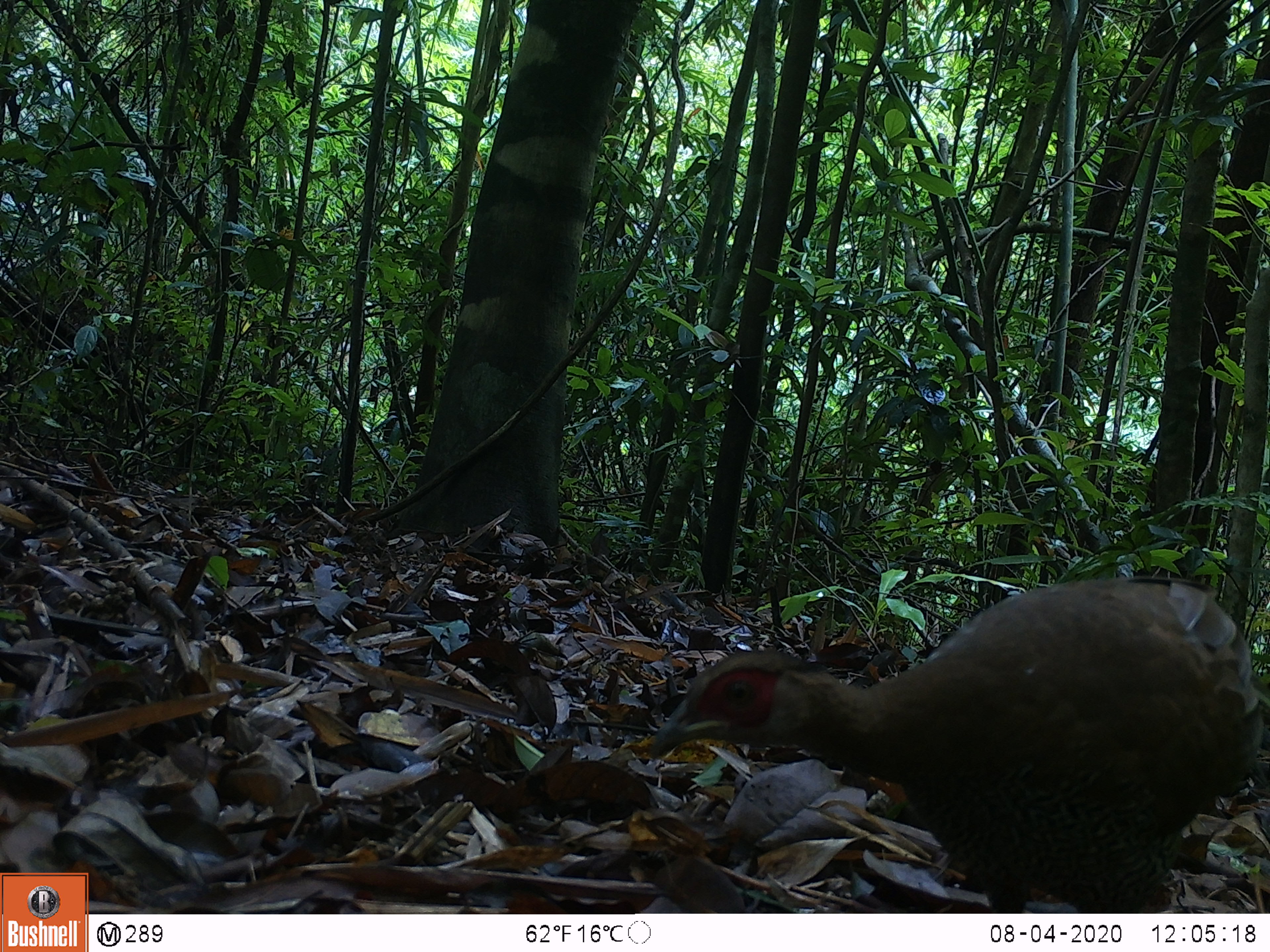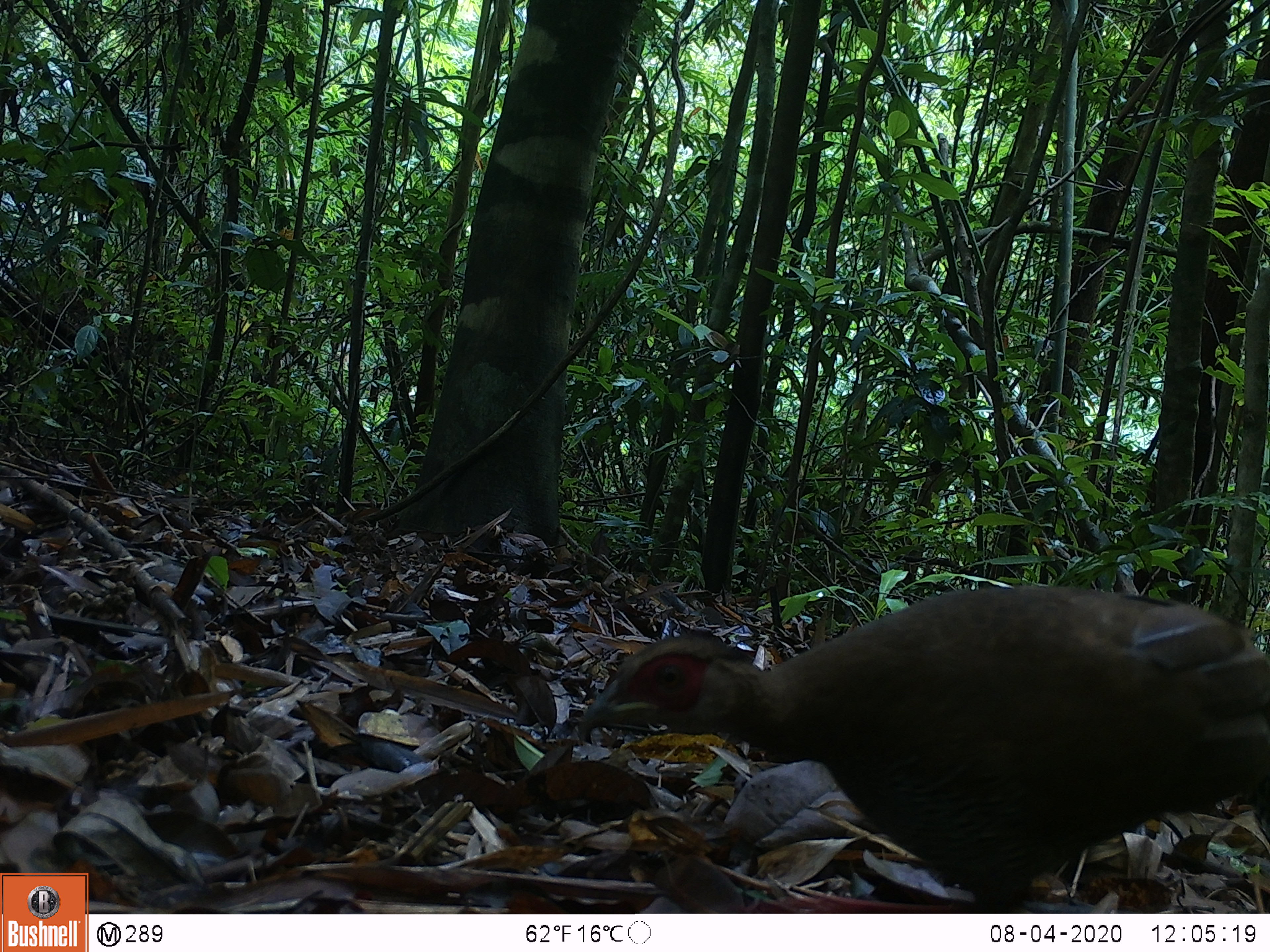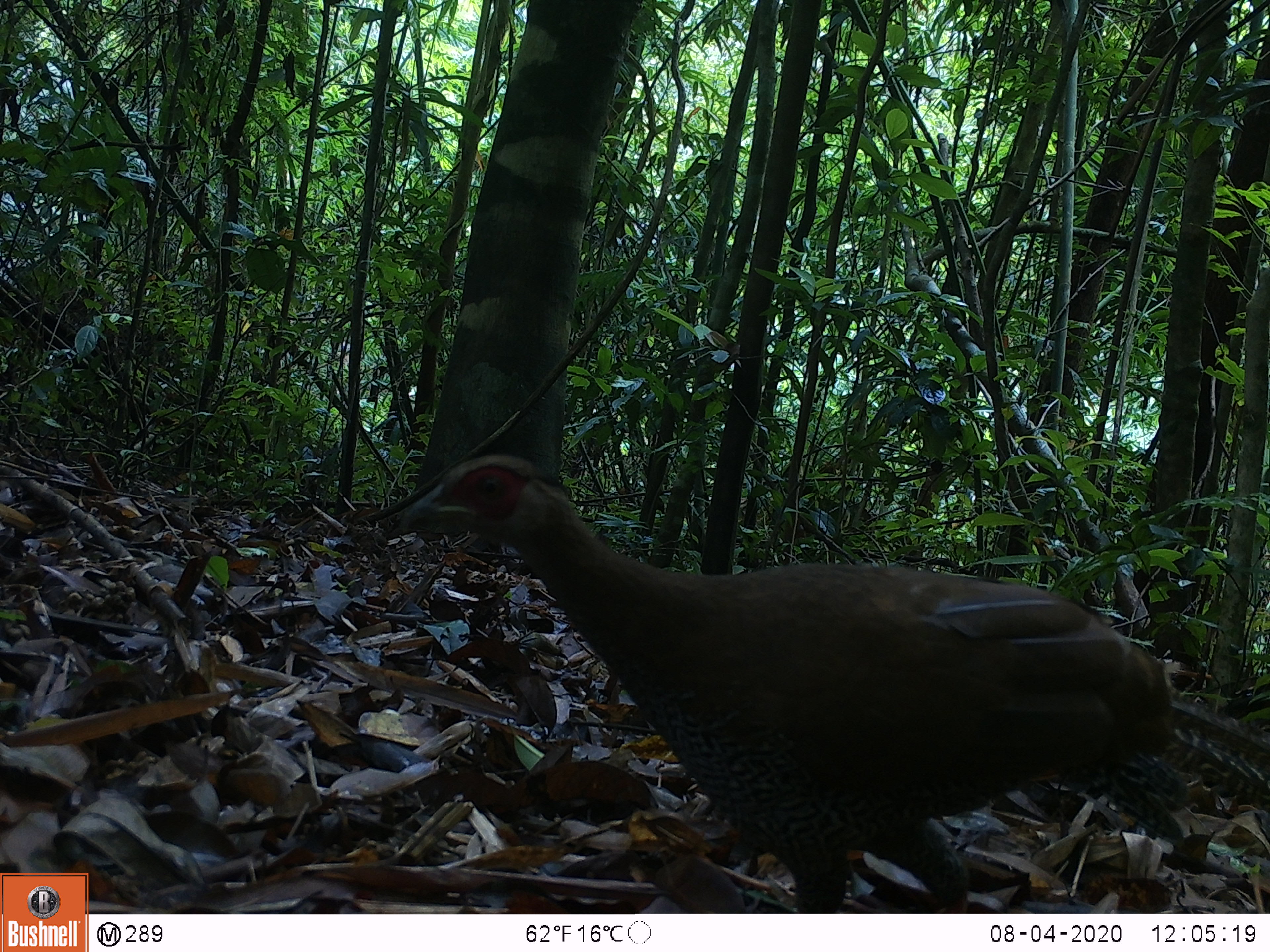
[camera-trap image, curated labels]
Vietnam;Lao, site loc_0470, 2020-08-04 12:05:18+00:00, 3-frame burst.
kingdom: Animalia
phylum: Chordata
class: Aves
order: Galliformes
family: Phasianidae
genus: Lophura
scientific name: Lophura nycthemera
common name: silver pheasant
Silver pheasant (Lophura nycthemera). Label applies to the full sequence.